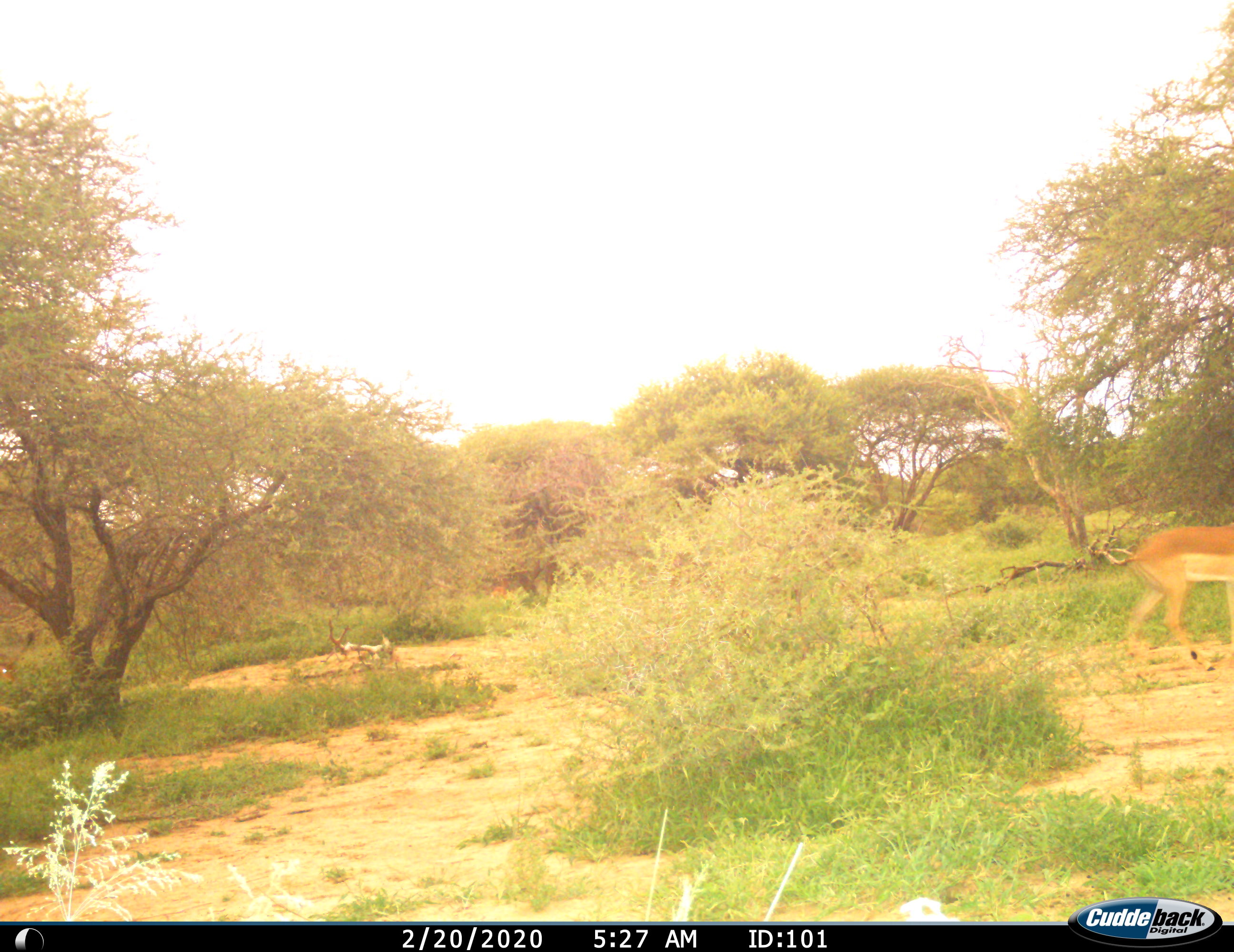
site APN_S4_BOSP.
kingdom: Animalia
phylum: Chordata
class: Mammalia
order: Artiodactyla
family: Bovidae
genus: Aepyceros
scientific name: Aepyceros melampus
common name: impala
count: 1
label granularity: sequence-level